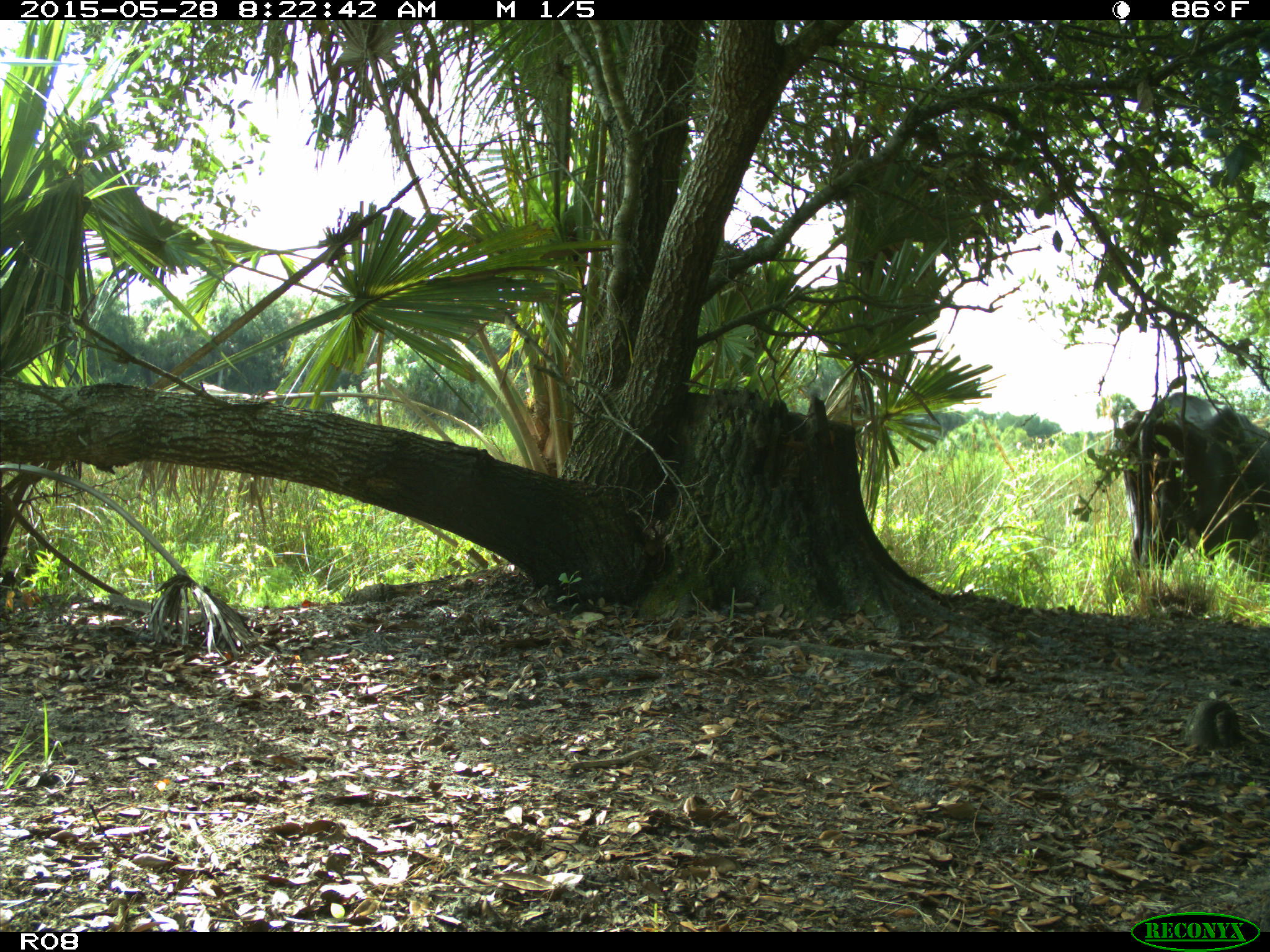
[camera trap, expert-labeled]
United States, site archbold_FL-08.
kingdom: Animalia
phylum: Chordata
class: Mammalia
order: Artiodactyla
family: Bovidae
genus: Bos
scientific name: Bos taurus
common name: domestic cow